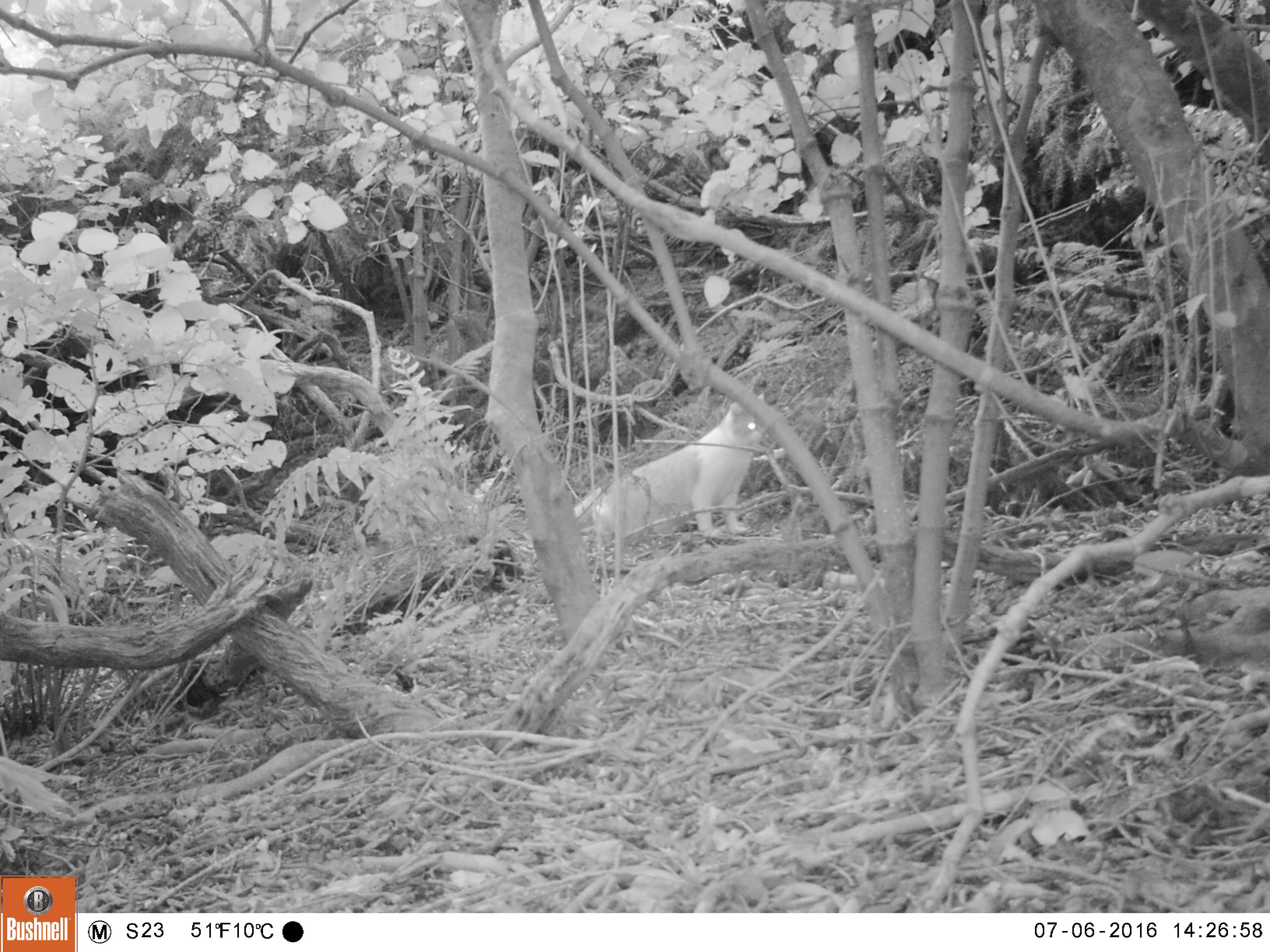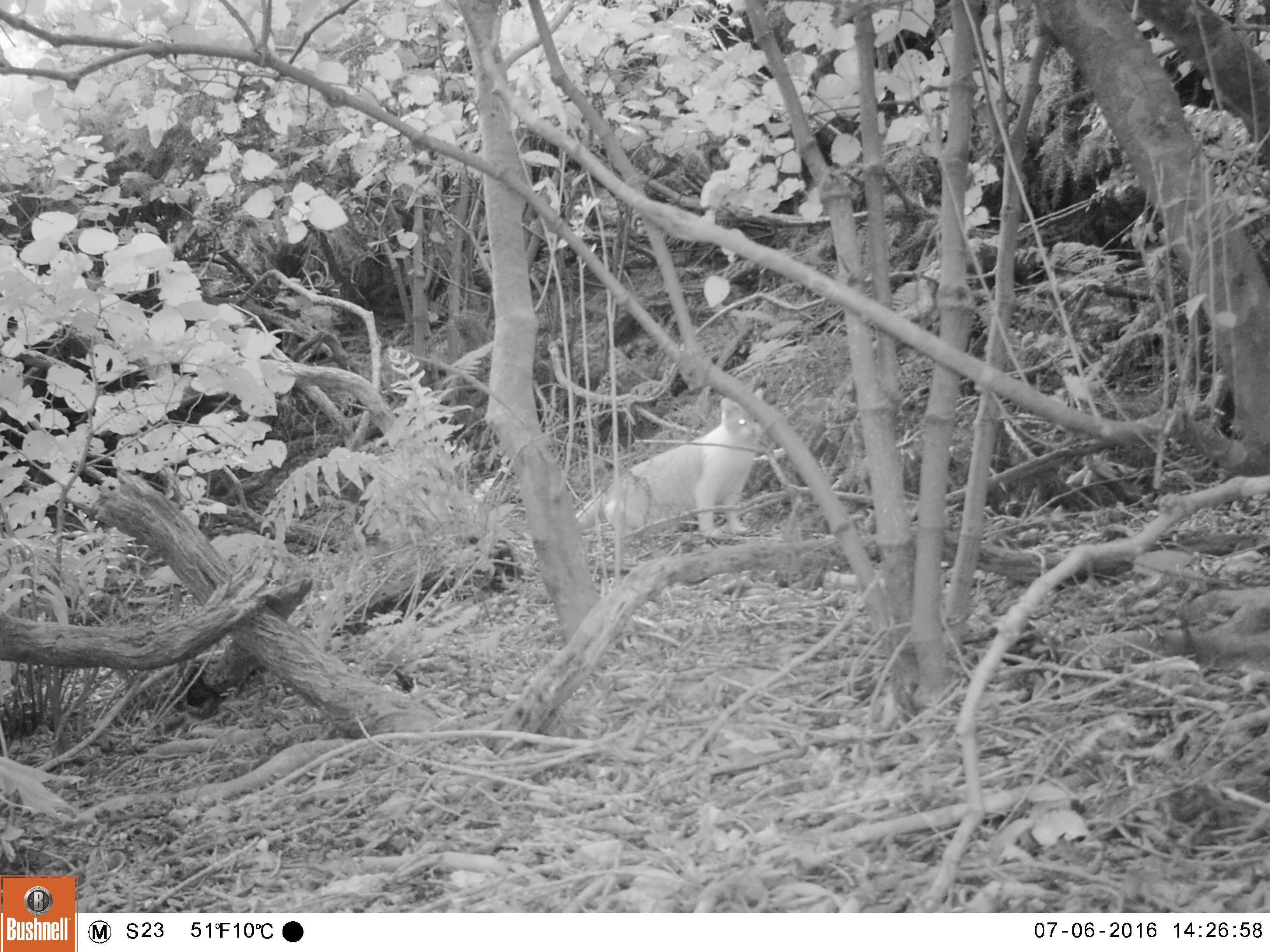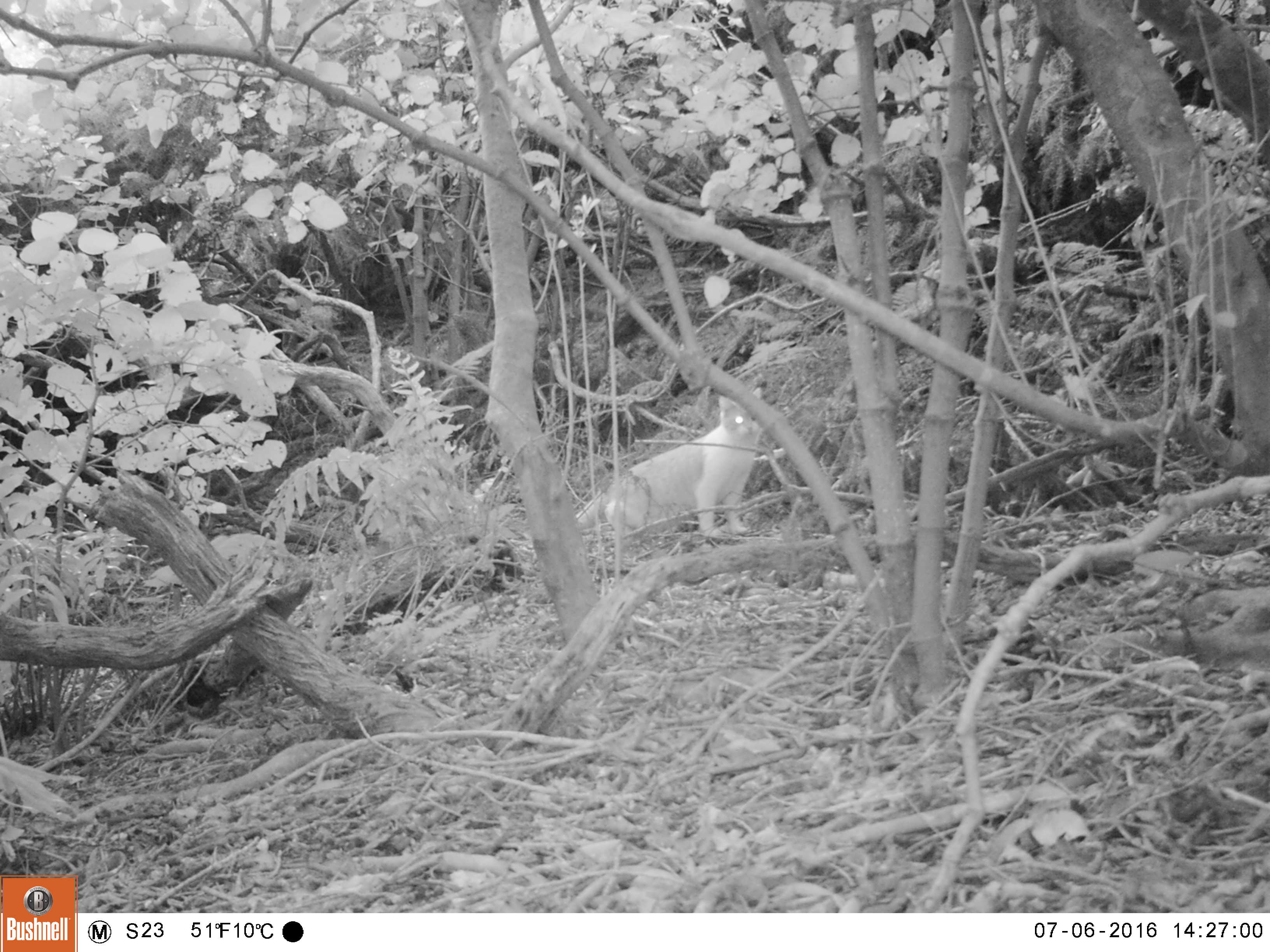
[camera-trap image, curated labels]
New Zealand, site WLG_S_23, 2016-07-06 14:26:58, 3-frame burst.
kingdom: Animalia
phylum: Chordata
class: Mammalia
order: Carnivora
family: Felidae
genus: Felis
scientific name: Felis catus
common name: domestic cat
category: cat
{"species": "cat (domestic cat) (Felis catus)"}